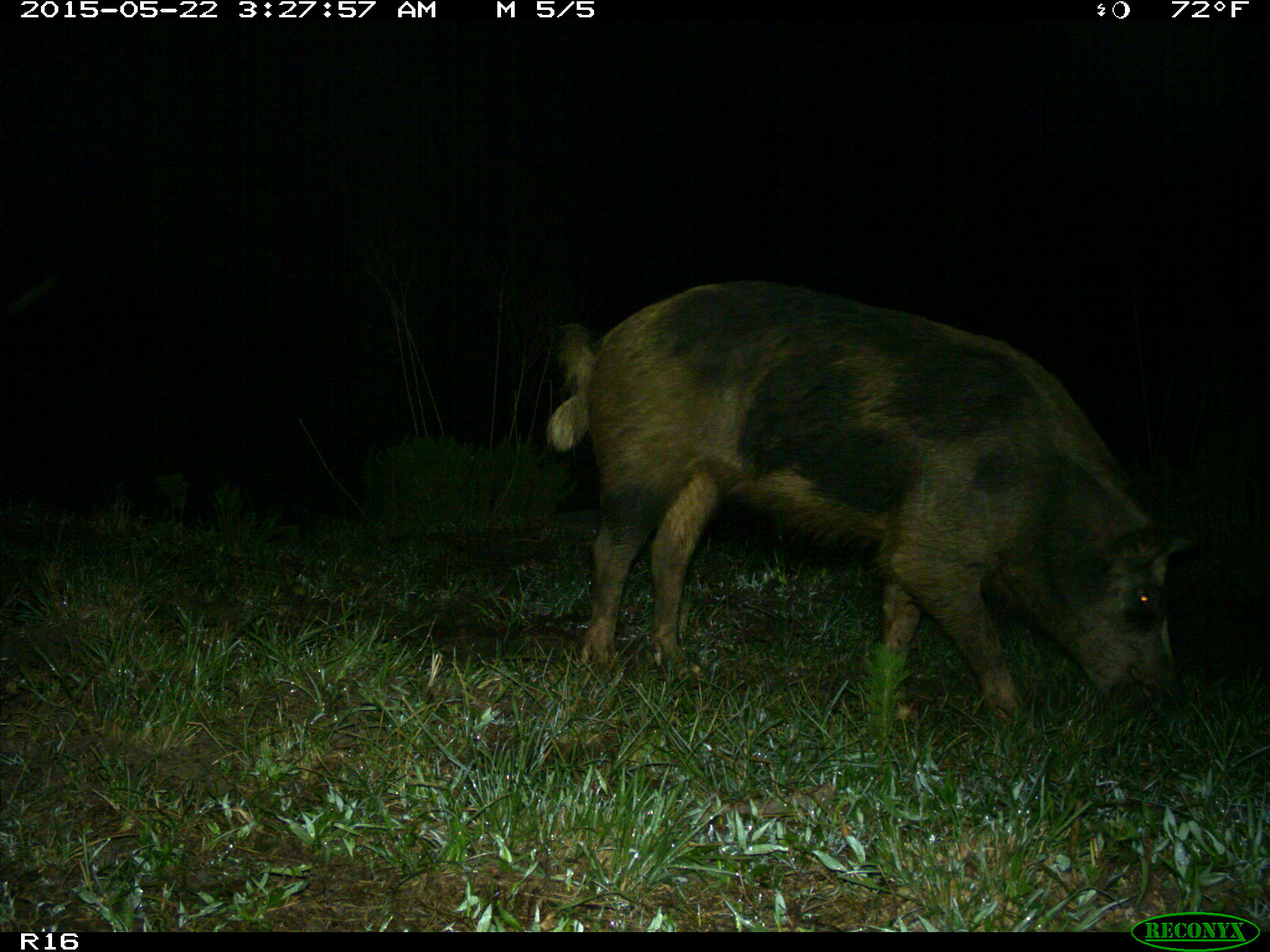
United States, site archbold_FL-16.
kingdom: Animalia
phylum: Chordata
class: Mammalia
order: Artiodactyla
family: Suidae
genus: Sus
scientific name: Sus scrofa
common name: wild boar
Sus scrofa (wild boar).